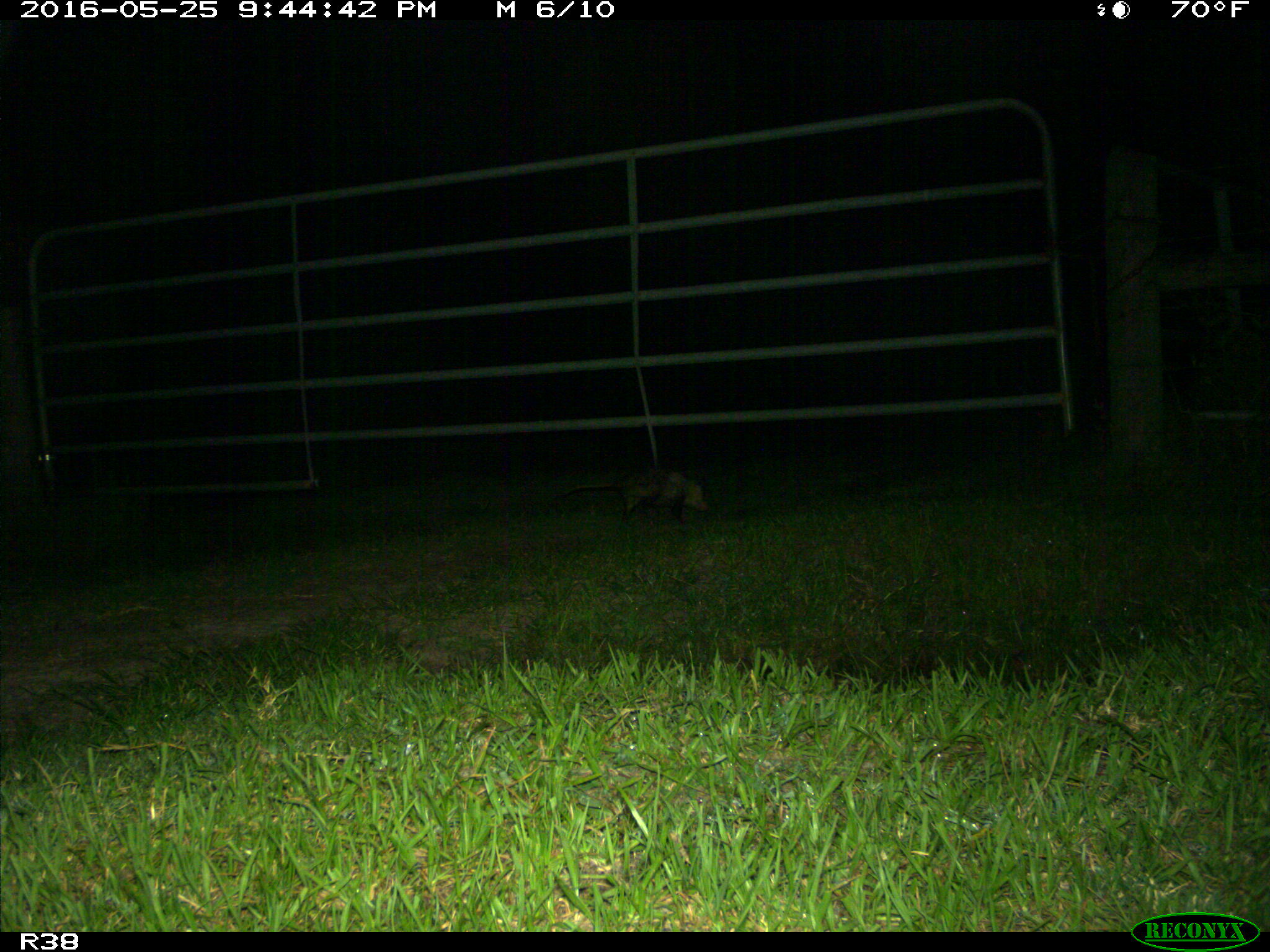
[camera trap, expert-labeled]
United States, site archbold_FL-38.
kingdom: Animalia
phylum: Chordata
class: Mammalia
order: Didelphimorphia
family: Didelphidae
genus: Didelphis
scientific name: Didelphis virginiana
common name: virginia opossum